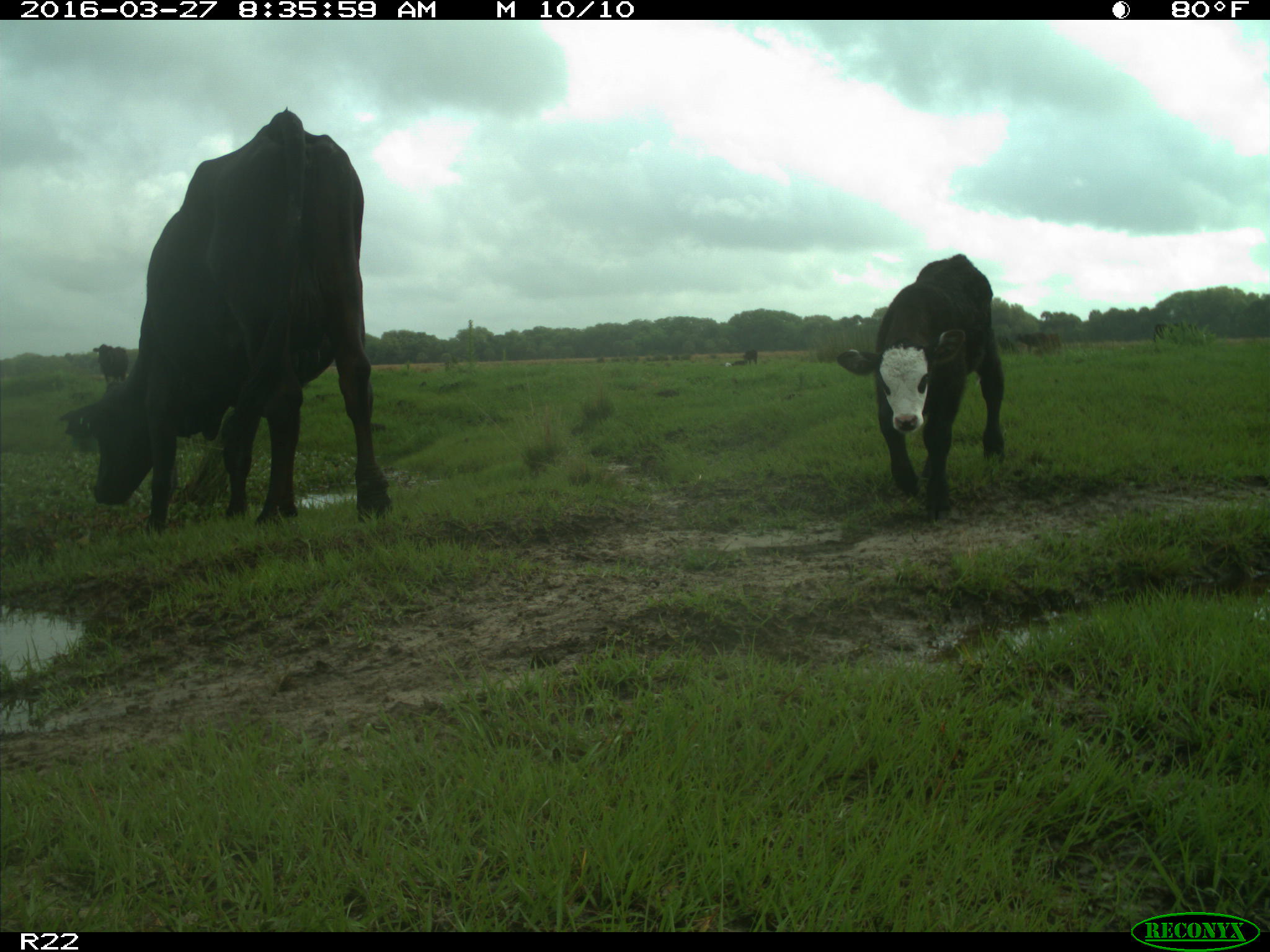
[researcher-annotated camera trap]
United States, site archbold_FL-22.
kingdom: Animalia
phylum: Chordata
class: Mammalia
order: Artiodactyla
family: Bovidae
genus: Bos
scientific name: Bos taurus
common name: domestic cow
Bos taurus (domestic cow).